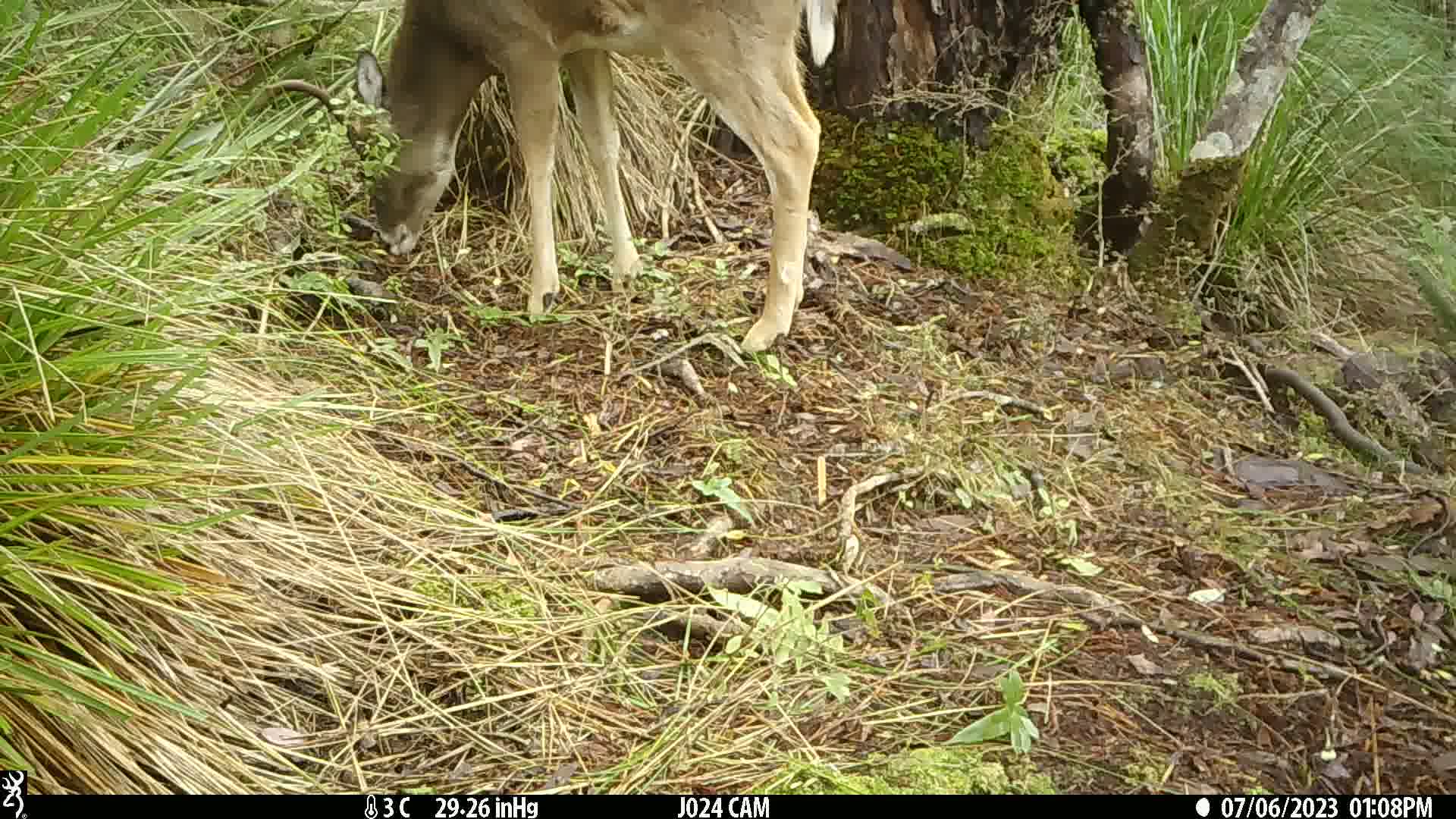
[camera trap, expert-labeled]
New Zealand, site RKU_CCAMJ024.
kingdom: Animalia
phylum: Chordata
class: Mammalia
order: Artiodactyla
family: Cervidae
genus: Odocoileus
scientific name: Odocoileus virginianus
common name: white-tailed deer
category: white tailed deer